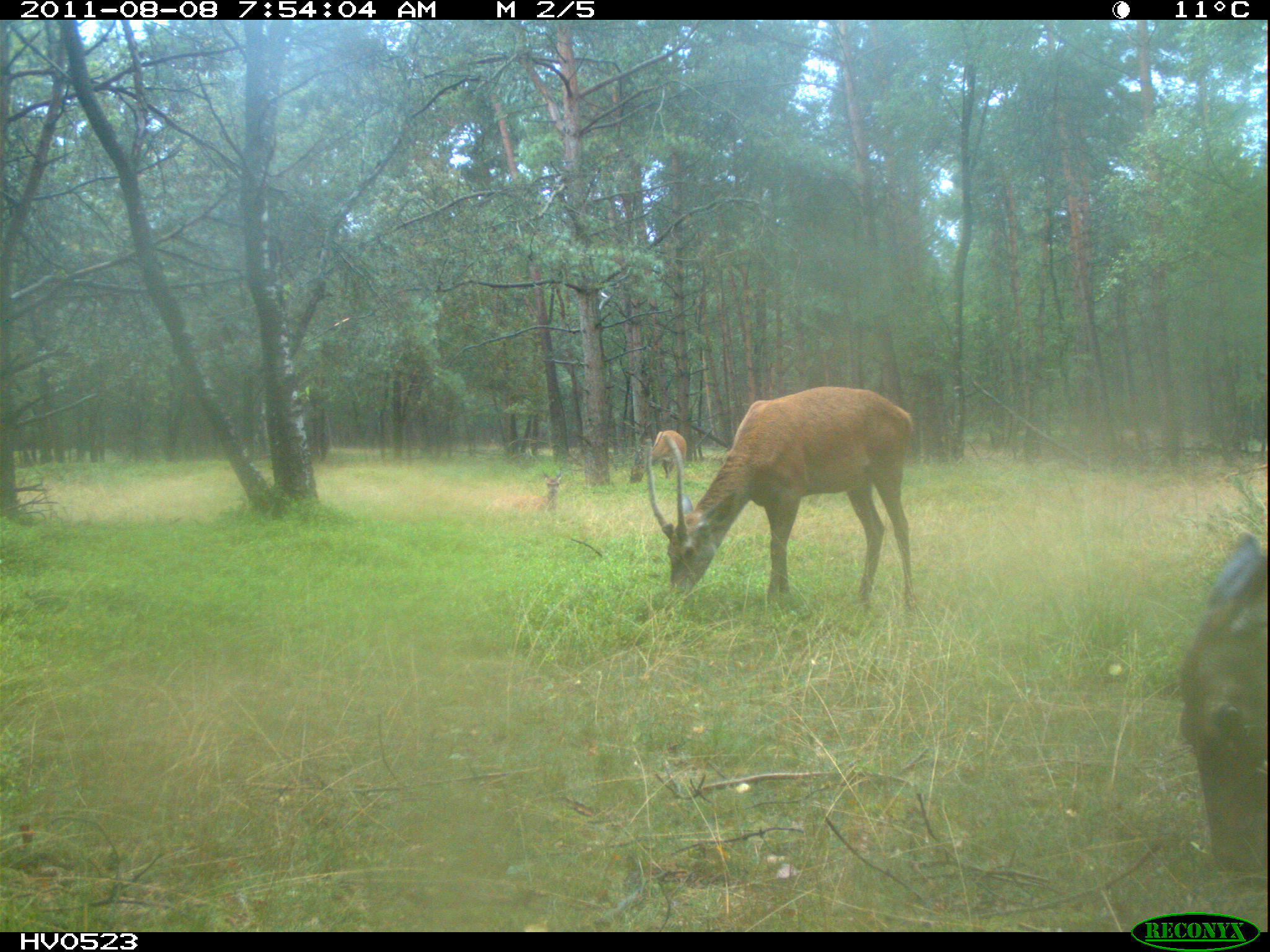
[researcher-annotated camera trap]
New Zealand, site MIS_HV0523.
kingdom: Animalia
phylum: Chordata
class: Mammalia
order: Artiodactyla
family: Cervidae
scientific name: Cervidae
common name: deer